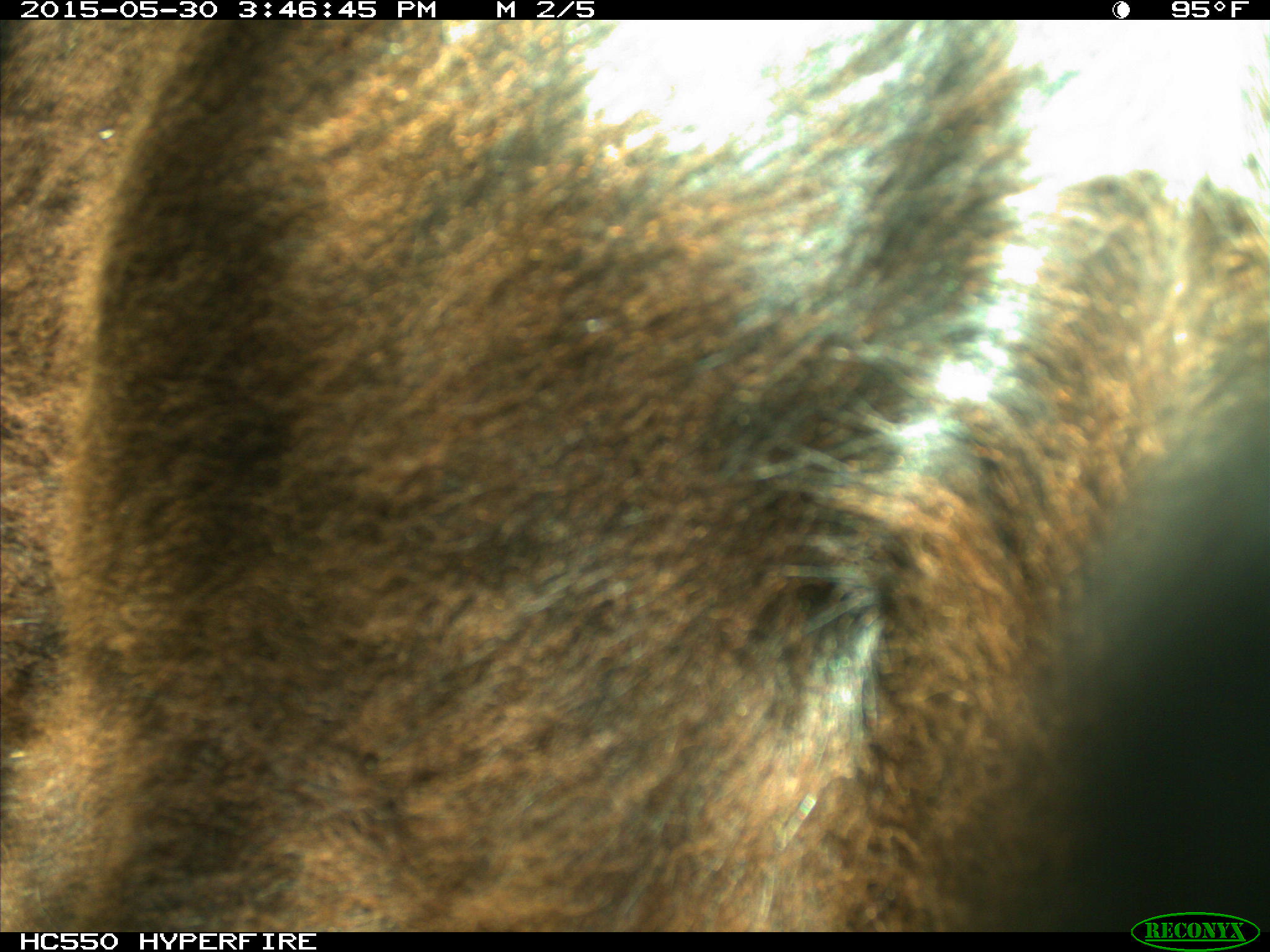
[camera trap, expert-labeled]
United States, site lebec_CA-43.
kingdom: Animalia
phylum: Chordata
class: Mammalia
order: Artiodactyla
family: Bovidae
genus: Bos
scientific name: Bos taurus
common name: domestic cow